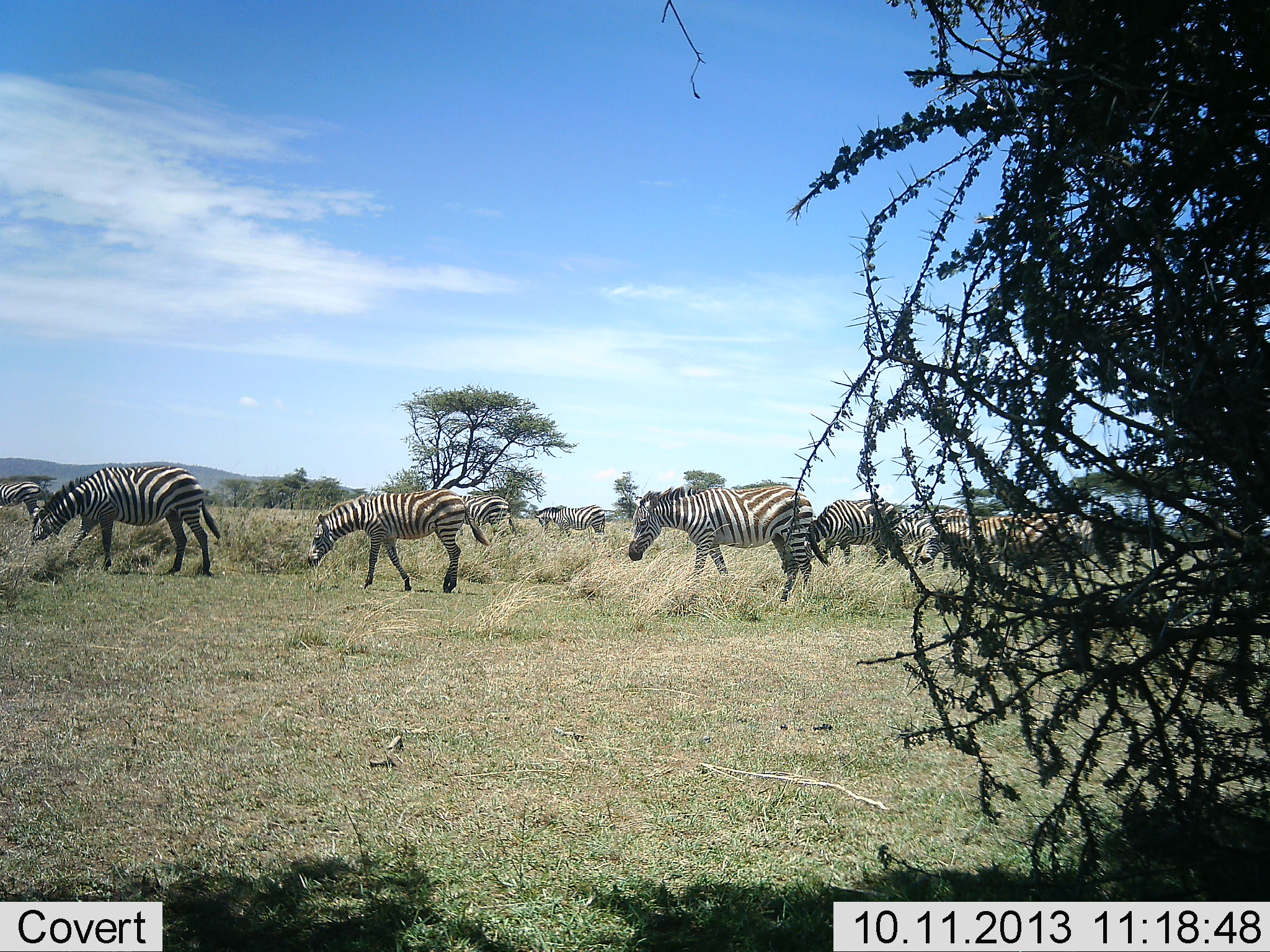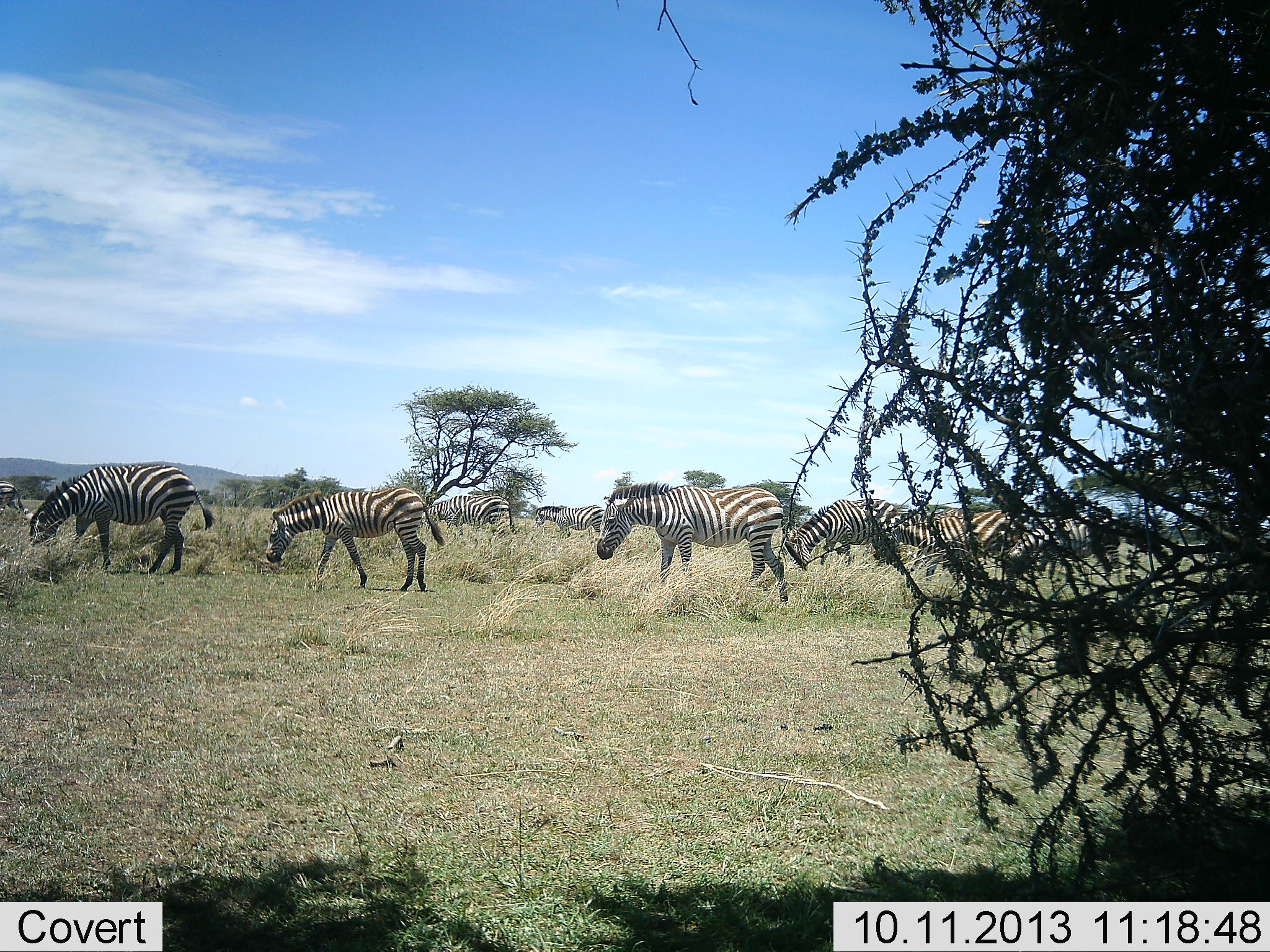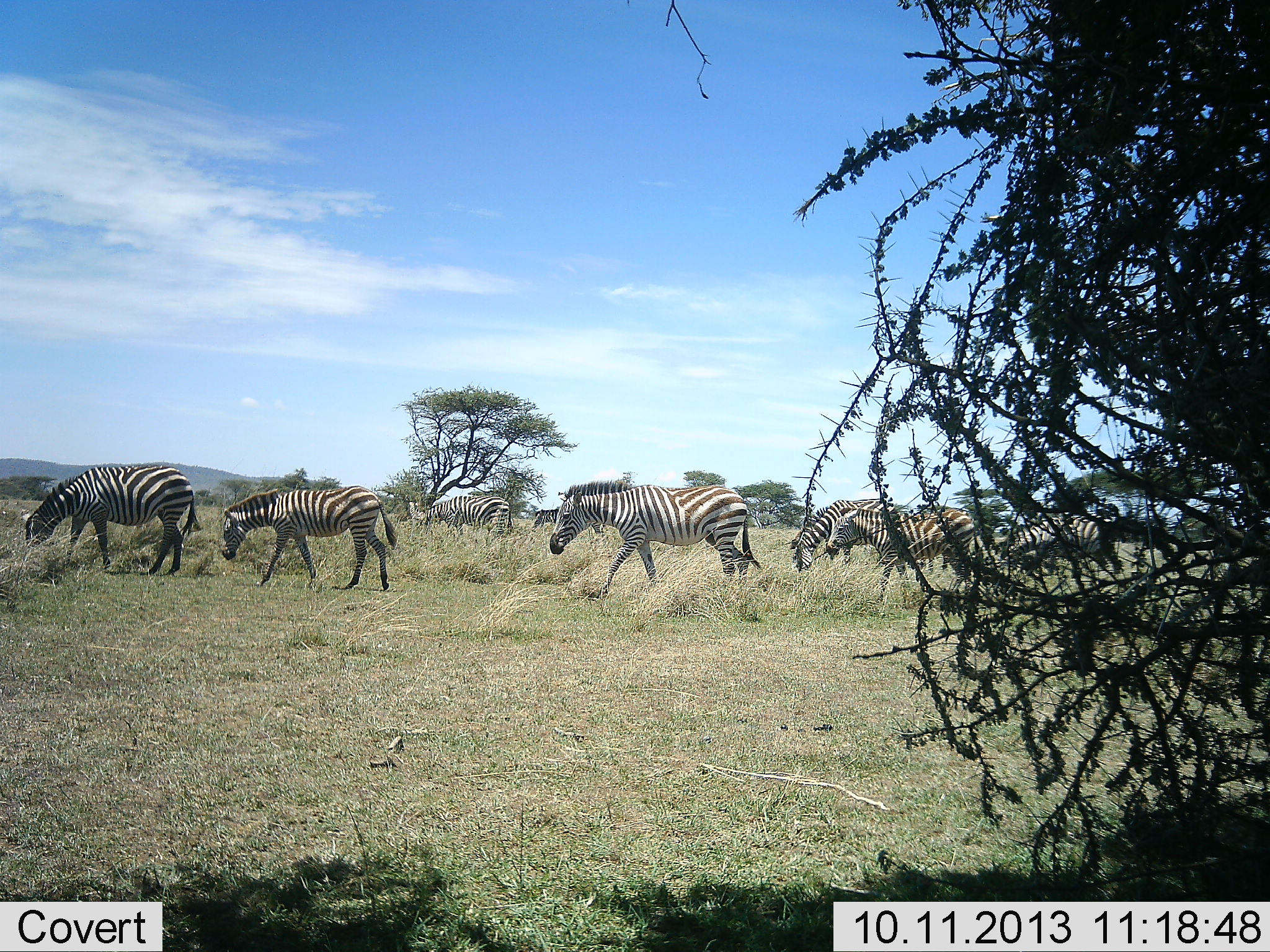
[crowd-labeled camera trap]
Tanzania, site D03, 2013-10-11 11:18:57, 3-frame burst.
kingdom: Animalia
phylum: Chordata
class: Mammalia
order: Perissodactyla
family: Equidae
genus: Equus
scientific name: Equus quagga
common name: plains zebra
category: zebra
Zebra (plains zebra) (Equus quagga), count 8. Behavior (volunteer vote fractions): standing 30%, resting 0%, moving 80%, interacting 0%. Young present (vote fraction): 0%. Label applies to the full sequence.